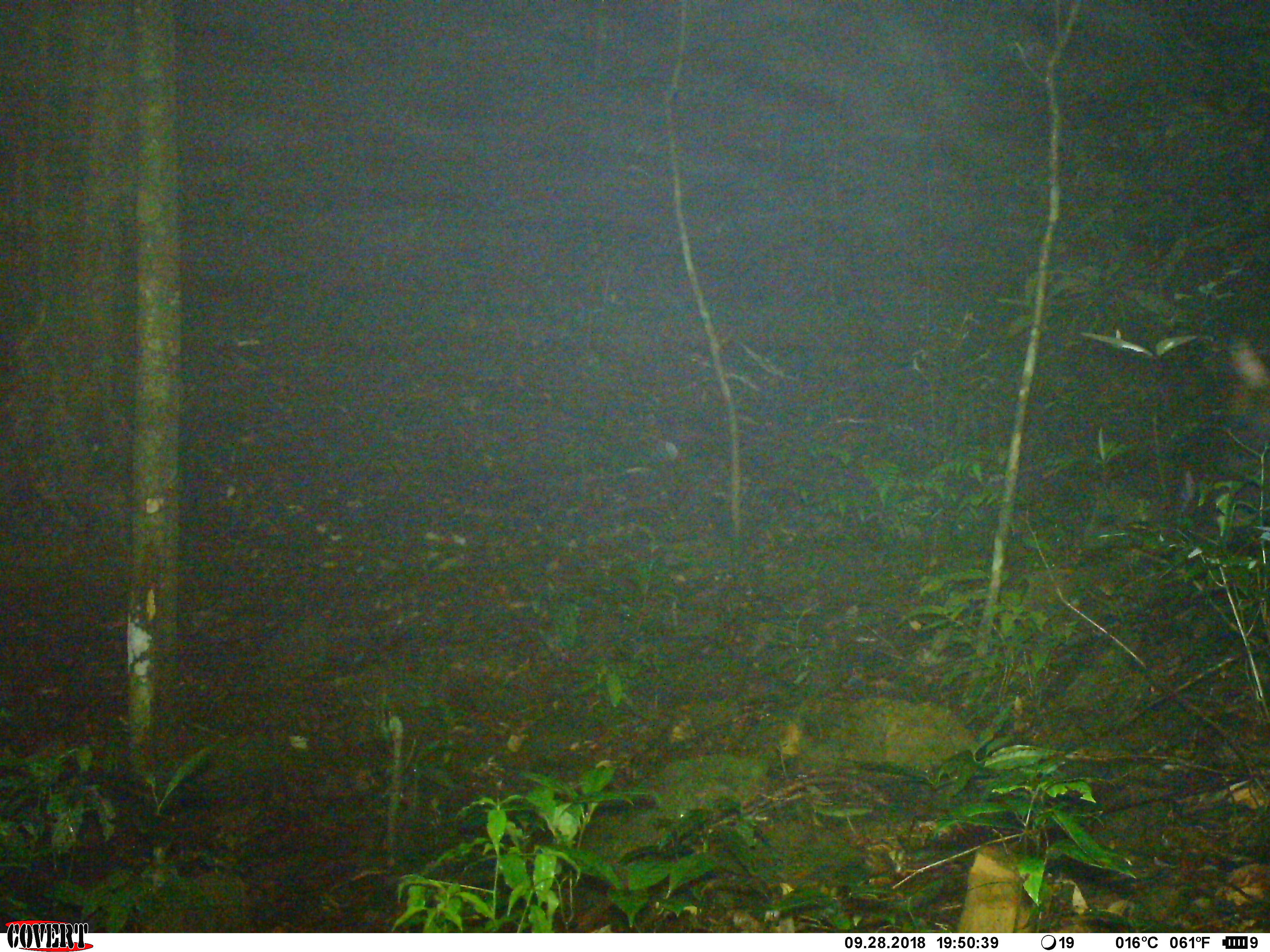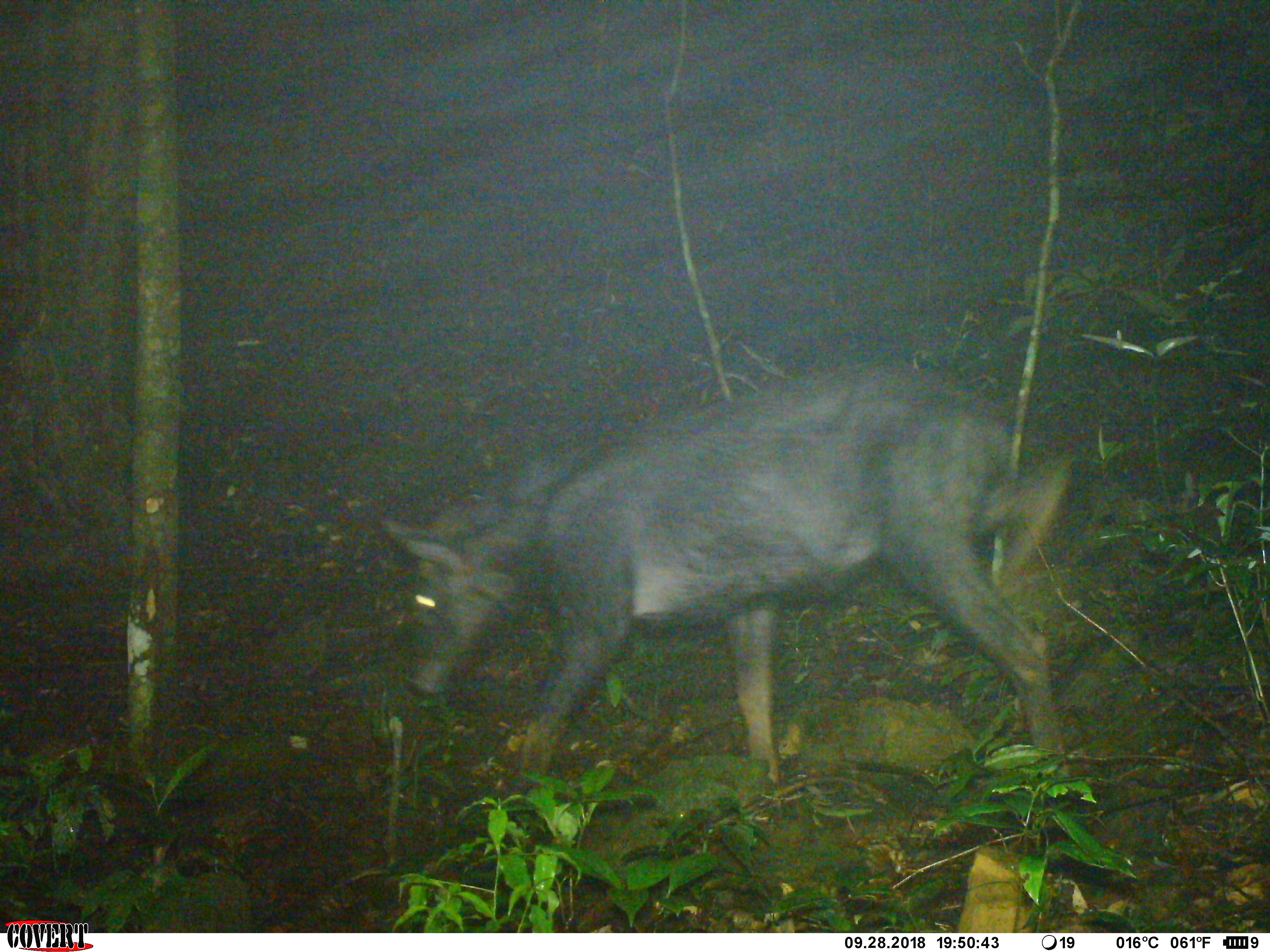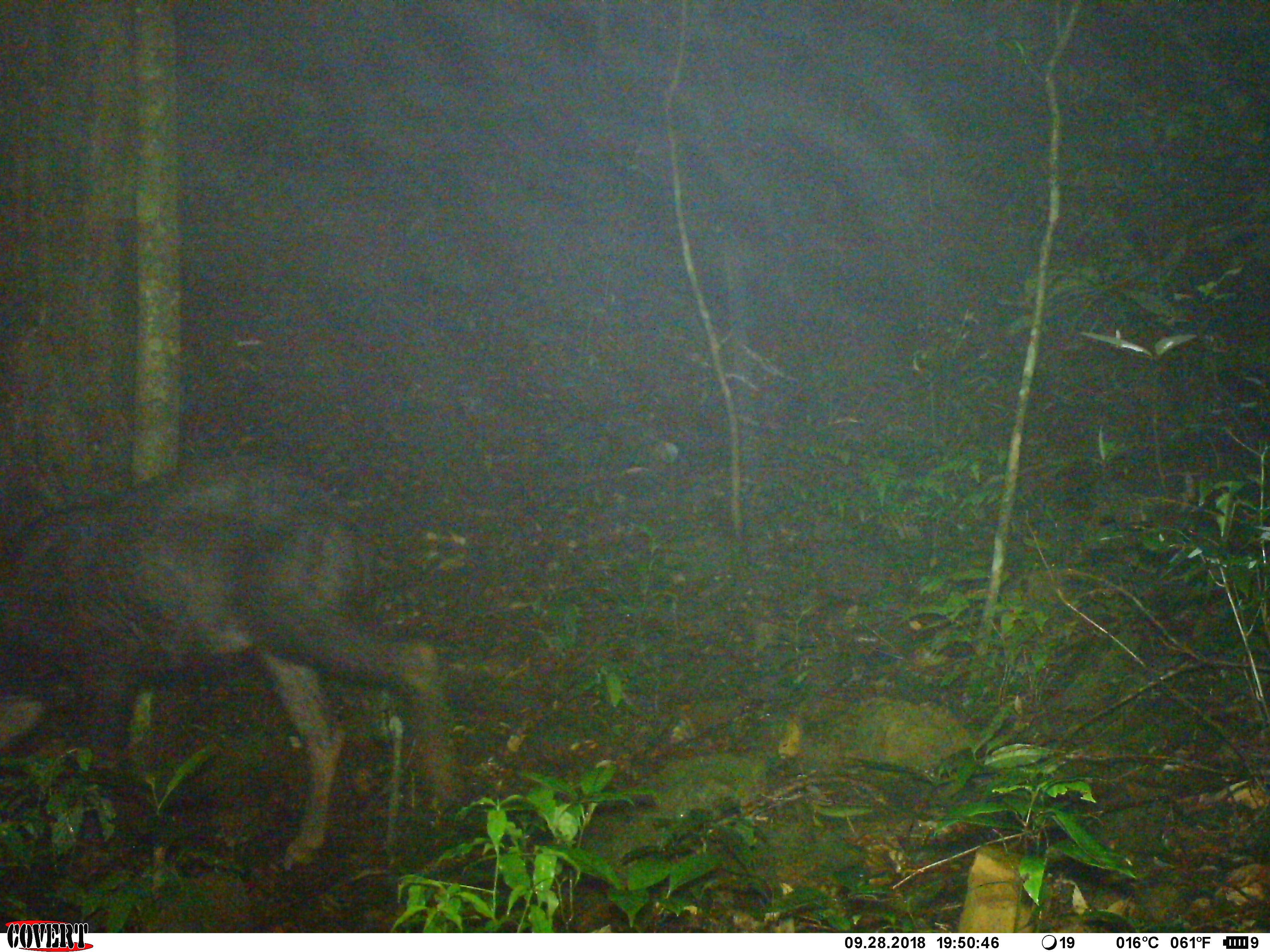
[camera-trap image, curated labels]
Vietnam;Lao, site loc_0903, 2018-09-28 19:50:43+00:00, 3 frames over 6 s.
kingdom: Animalia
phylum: Chordata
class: Mammalia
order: Artiodactyla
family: Bovidae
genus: Capricornis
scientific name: Capricornis sumatraensis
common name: chinese serow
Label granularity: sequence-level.